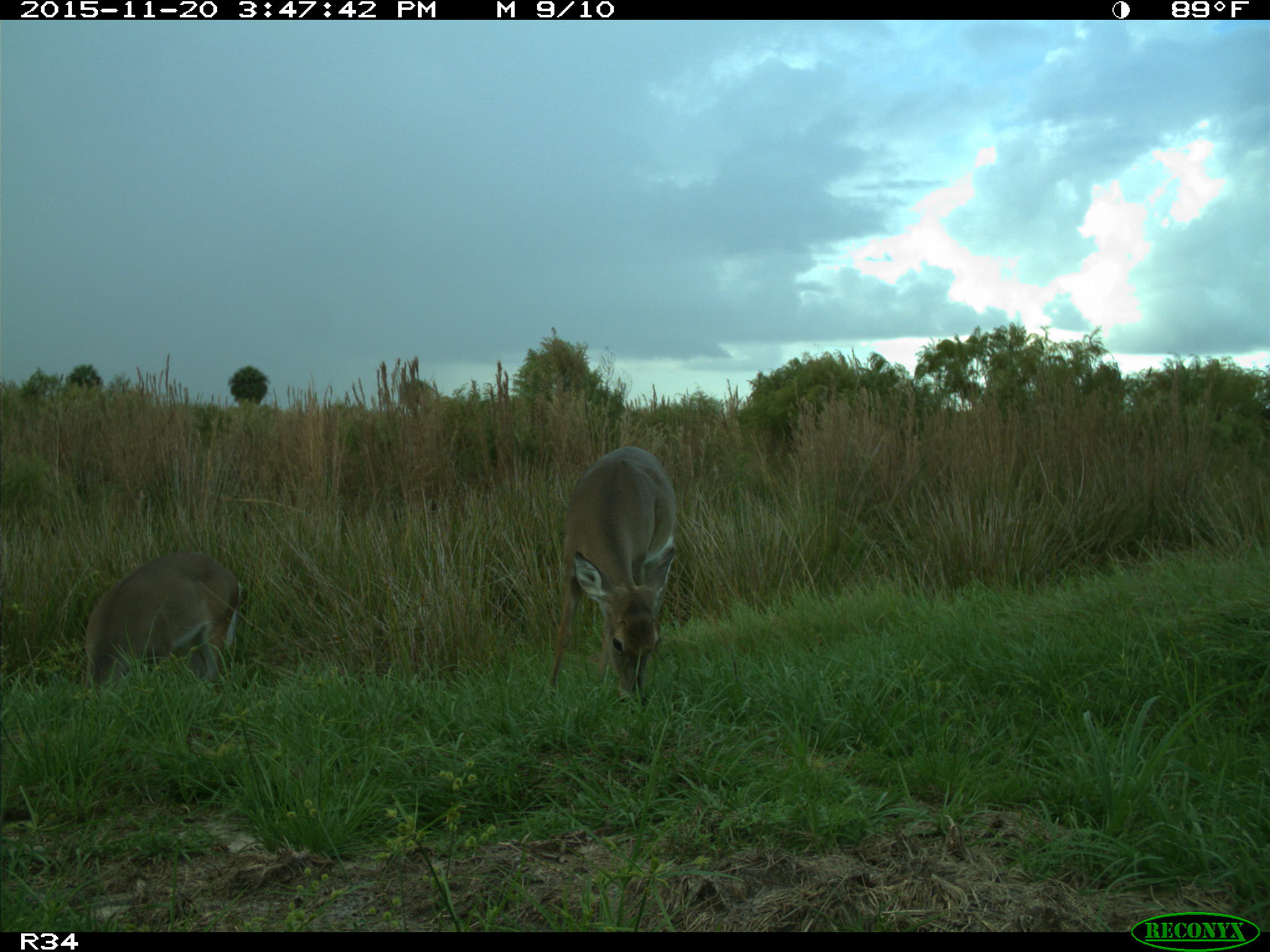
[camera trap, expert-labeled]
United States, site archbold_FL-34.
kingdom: Animalia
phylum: Chordata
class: Mammalia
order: Artiodactyla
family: Cervidae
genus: Odocoileus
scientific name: Odocoileus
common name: deer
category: unidentified deer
Unidentified deer (deer) (Odocoileus).